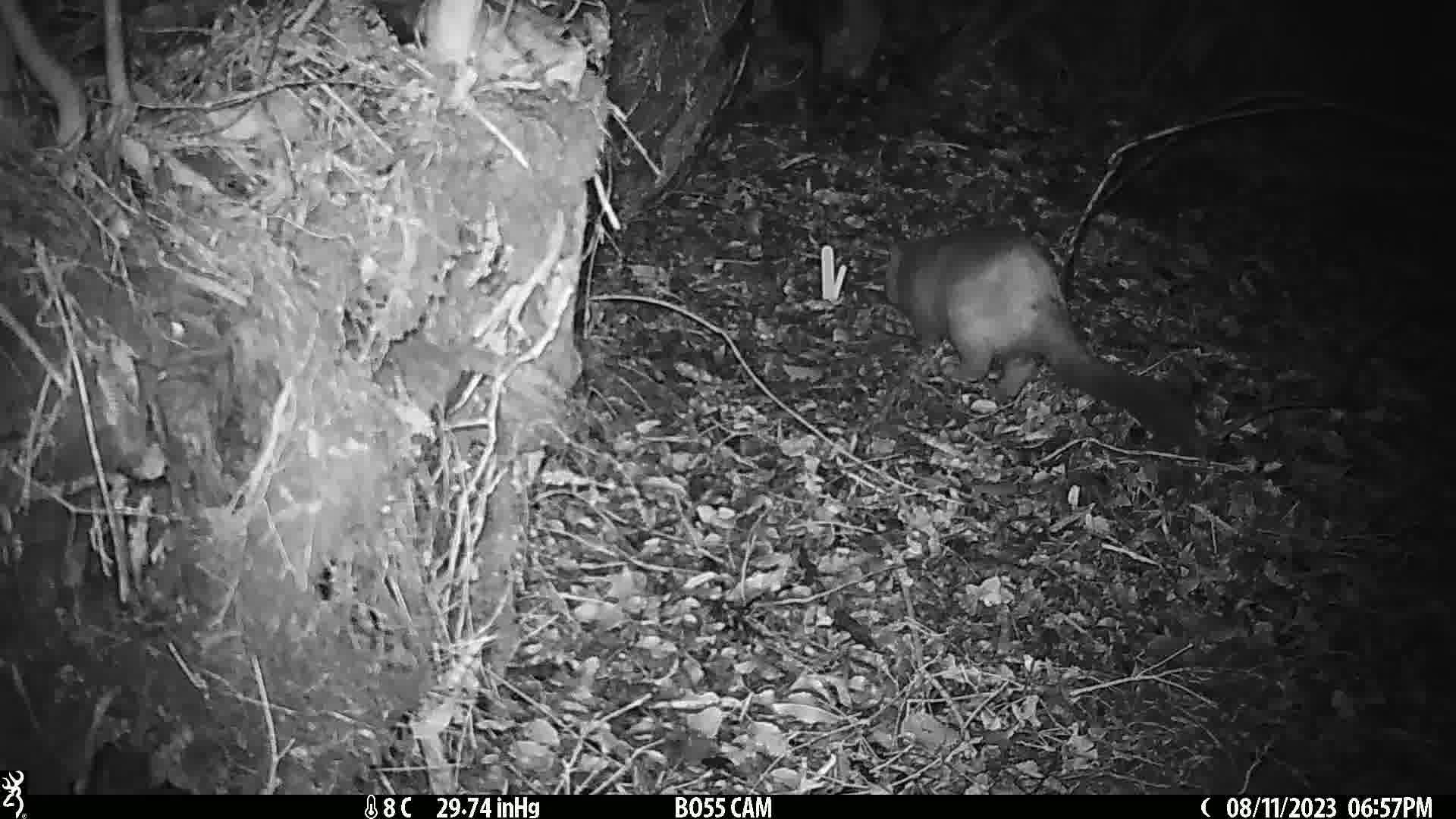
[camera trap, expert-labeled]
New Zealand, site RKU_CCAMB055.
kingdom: Animalia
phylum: Chordata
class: Mammalia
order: Diprotodontia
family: Phalangeridae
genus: Trichosurus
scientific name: Trichosurus vulpecula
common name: common brushtail possum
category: possum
Possum (common brushtail possum) (Trichosurus vulpecula).